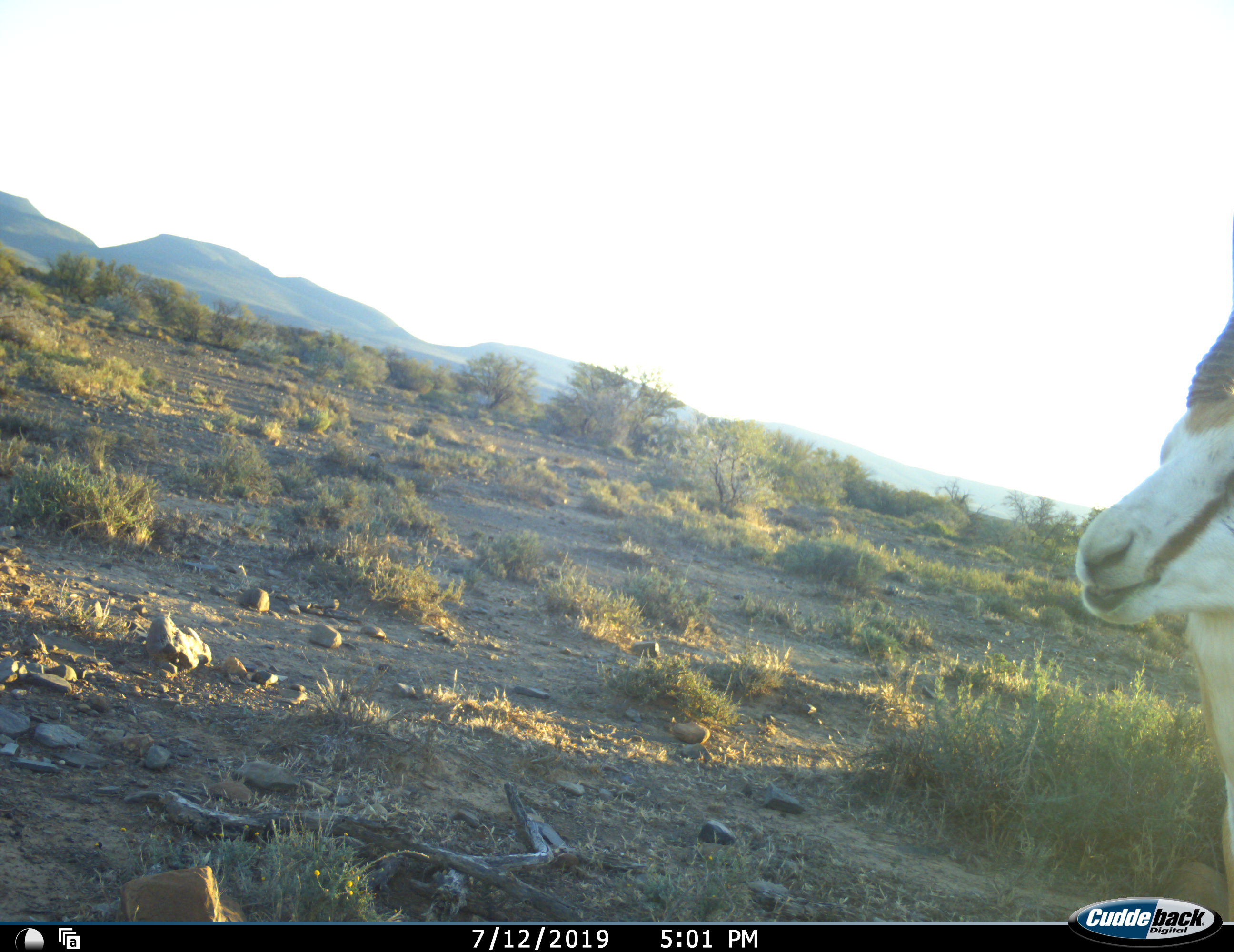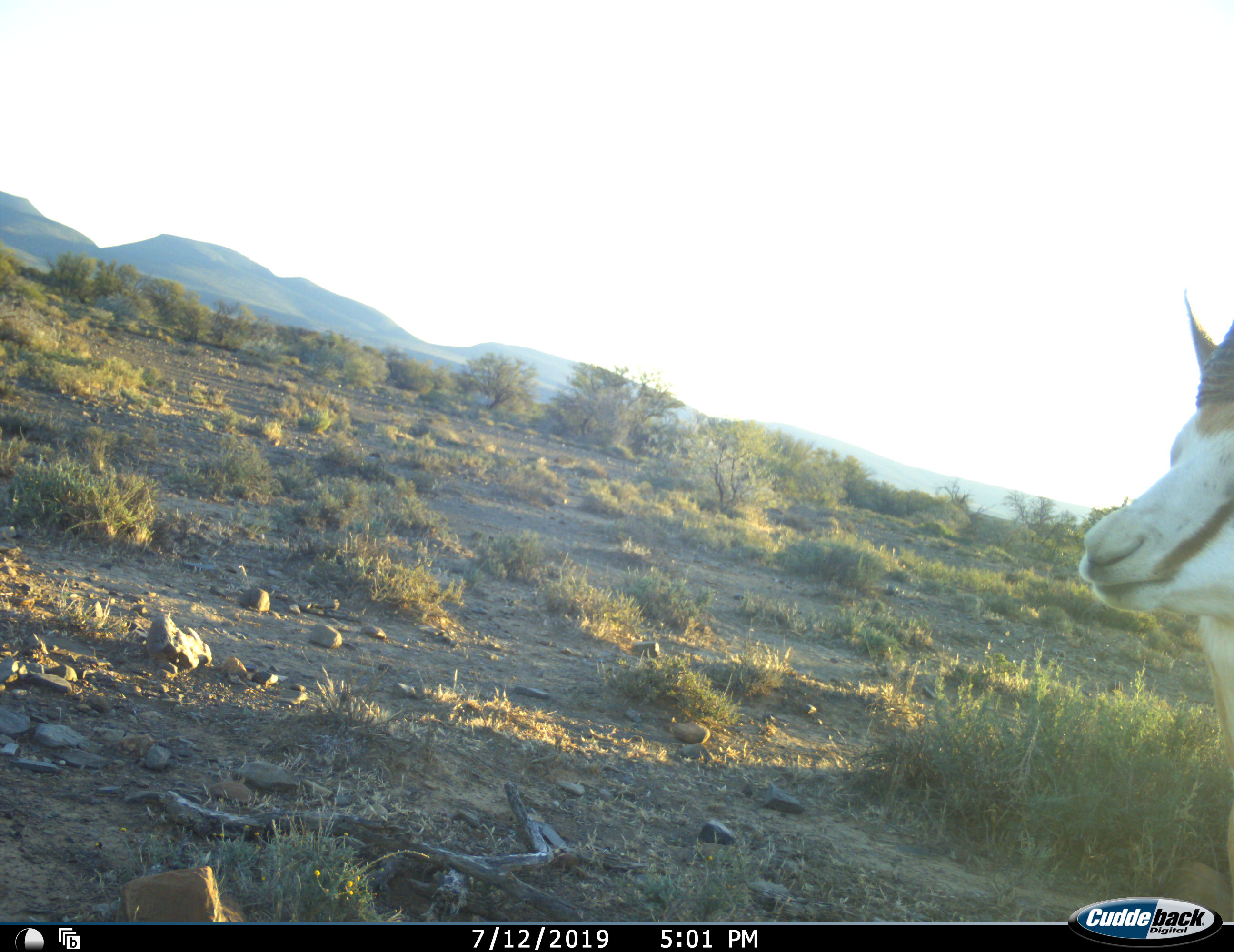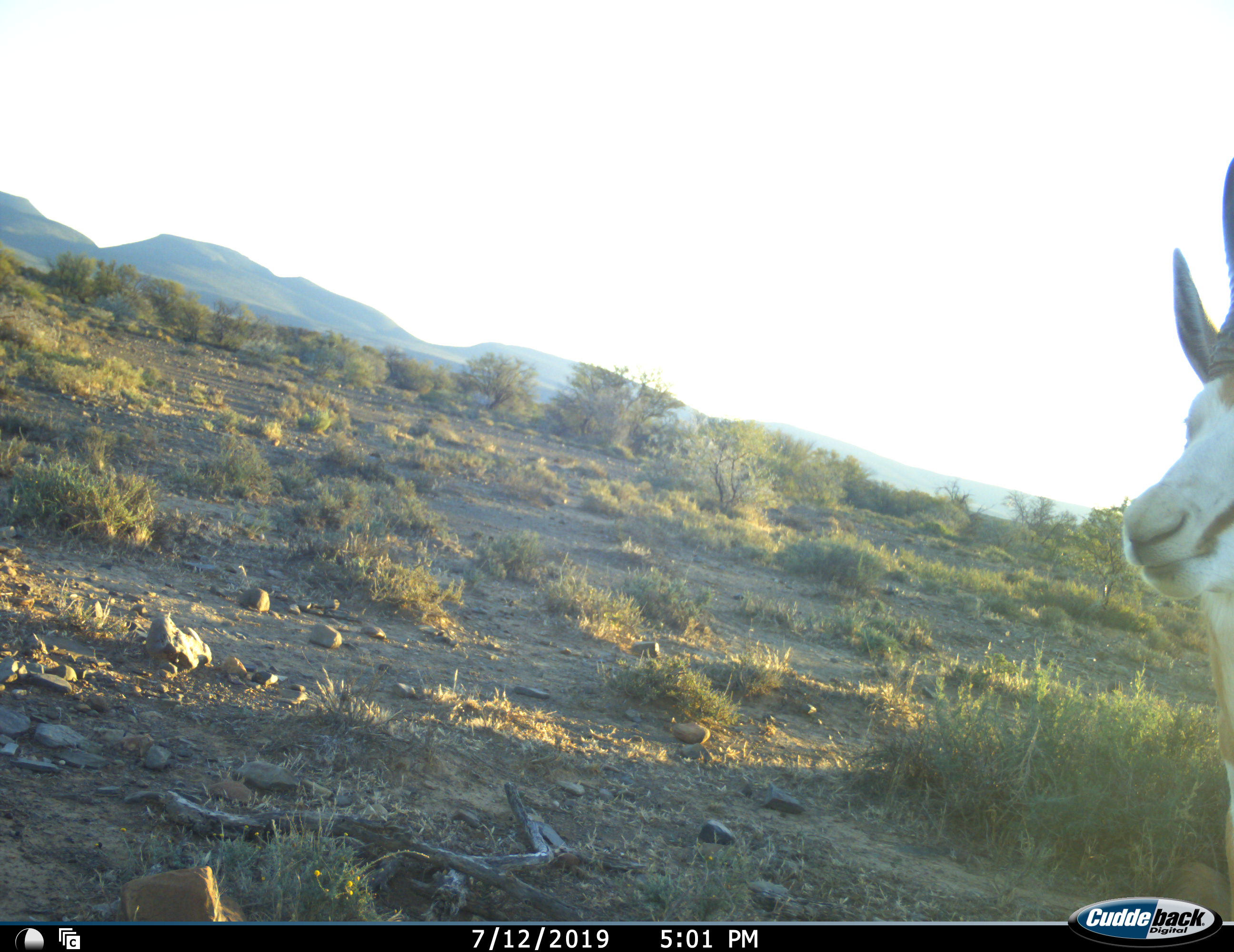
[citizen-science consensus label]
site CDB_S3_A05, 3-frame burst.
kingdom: Animalia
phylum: Chordata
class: Mammalia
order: Artiodactyla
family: Bovidae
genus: Antidorcas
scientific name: Antidorcas marsupialis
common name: springbok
Springbok (Antidorcas marsupialis), count 1. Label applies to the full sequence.